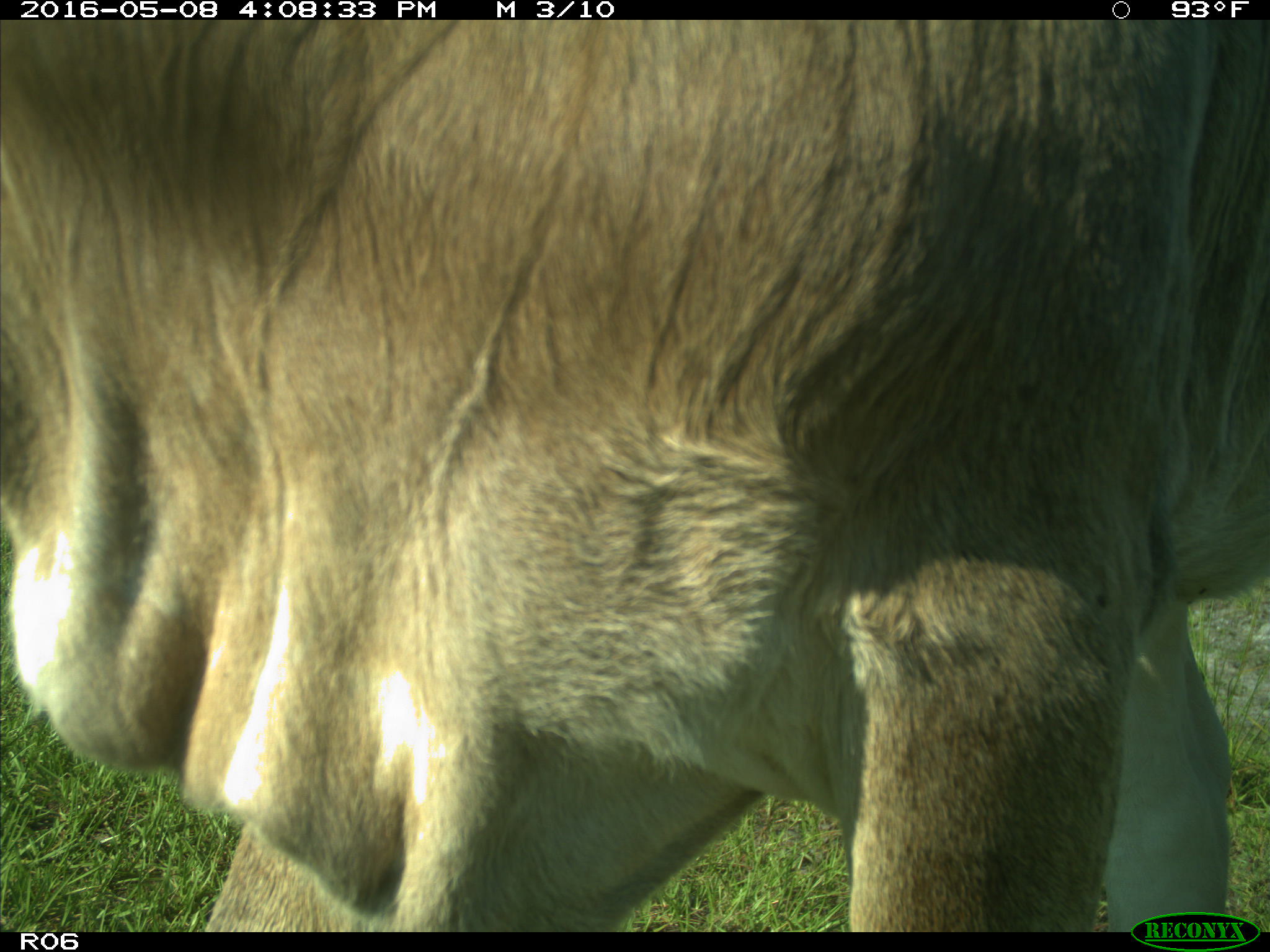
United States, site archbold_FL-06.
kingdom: Animalia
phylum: Chordata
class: Mammalia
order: Artiodactyla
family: Bovidae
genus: Bos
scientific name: Bos taurus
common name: domestic cow